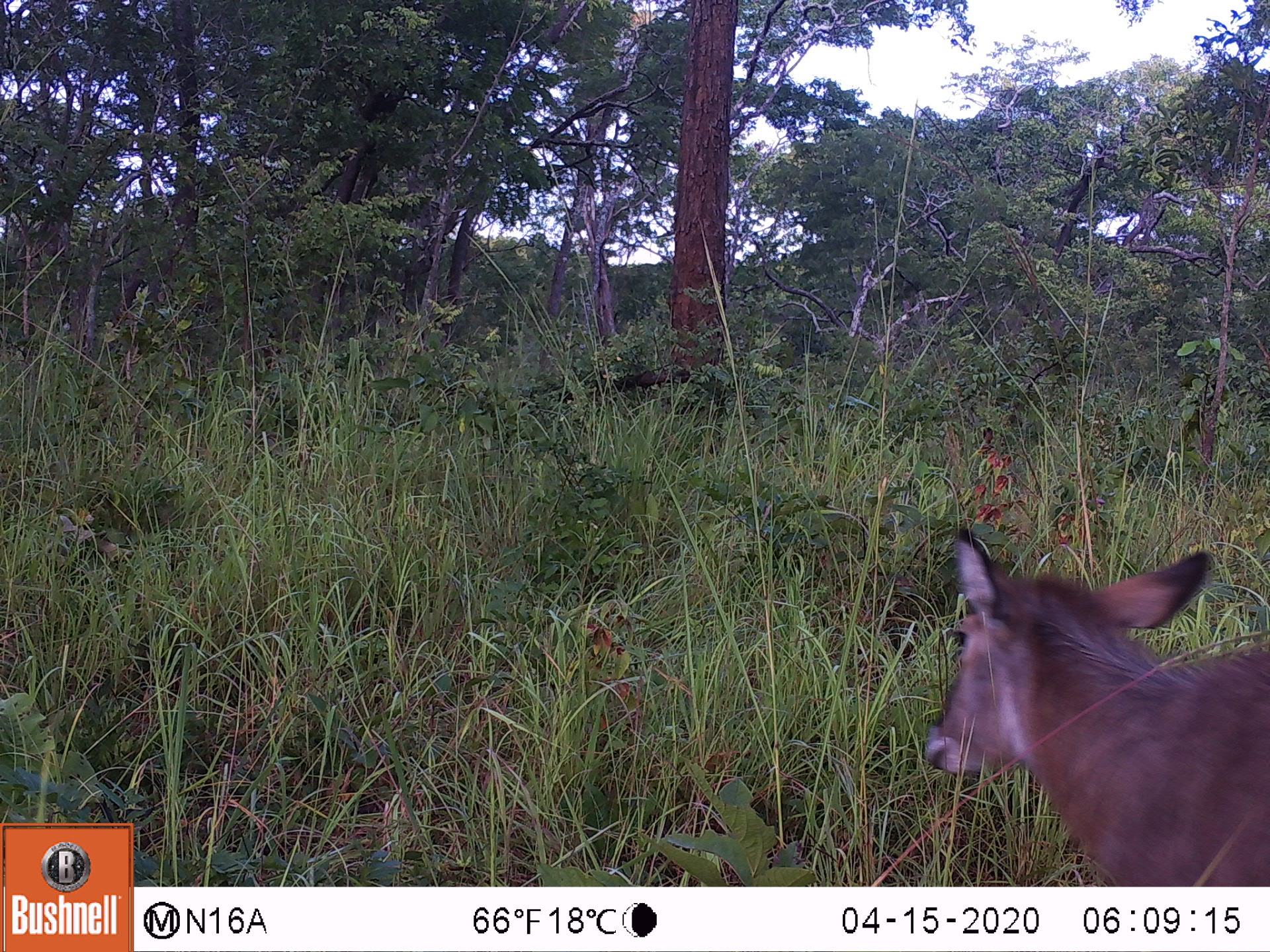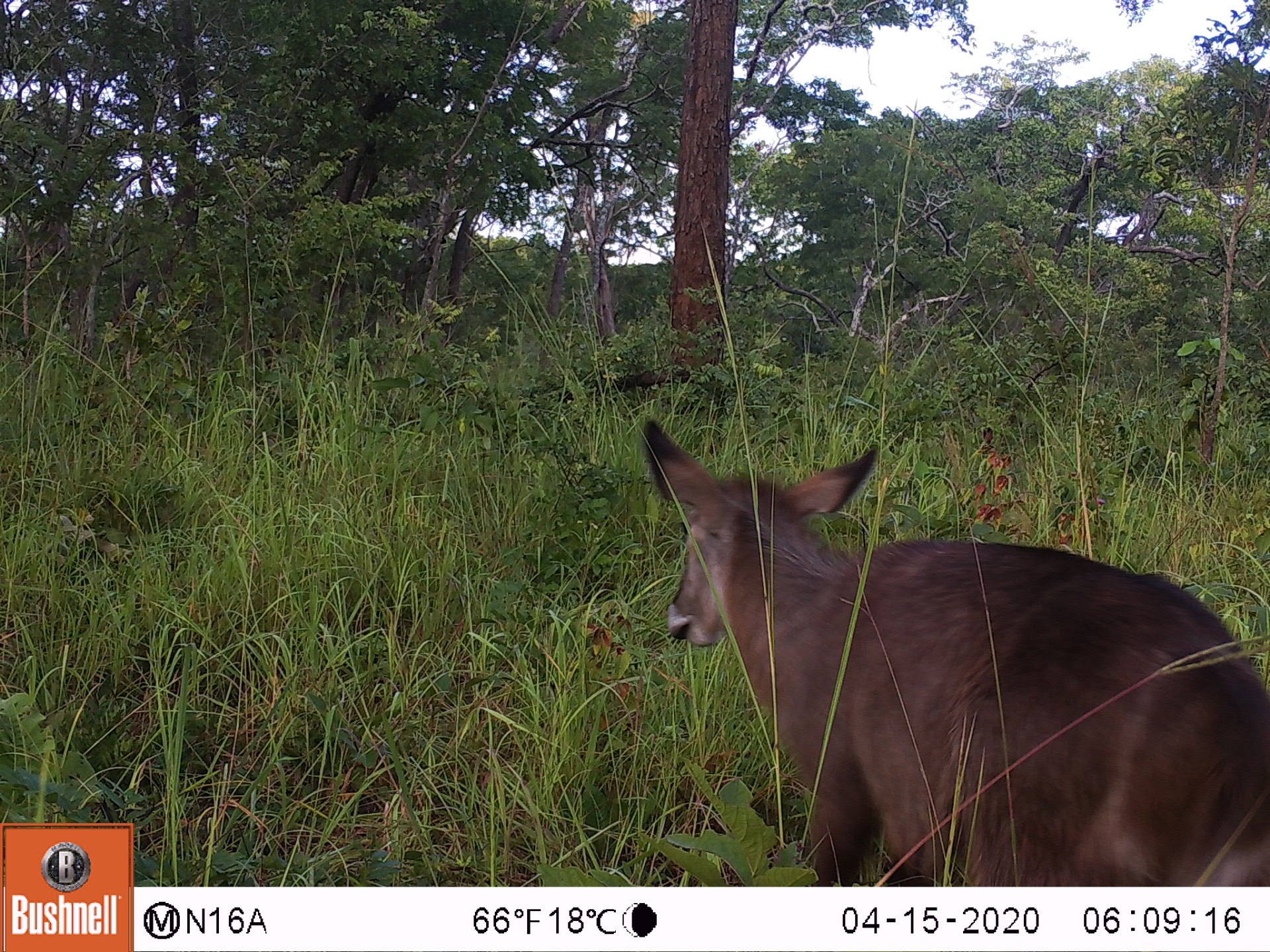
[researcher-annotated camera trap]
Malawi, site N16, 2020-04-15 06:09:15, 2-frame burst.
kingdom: Animalia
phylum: Chordata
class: Mammalia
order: Artiodactyla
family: Bovidae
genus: Kobus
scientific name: Kobus ellipsiprymnus ellipsiprymnus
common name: common waterbuck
Common waterbuck (Kobus ellipsiprymnus ellipsiprymnus), count 1.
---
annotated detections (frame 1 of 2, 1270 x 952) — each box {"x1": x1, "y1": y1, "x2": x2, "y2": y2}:
common waterbuck: {"x1": 922, "y1": 516, "x2": 1266, "y2": 880}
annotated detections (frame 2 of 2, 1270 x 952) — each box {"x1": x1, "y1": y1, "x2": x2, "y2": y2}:
common waterbuck: {"x1": 646, "y1": 415, "x2": 1265, "y2": 882}